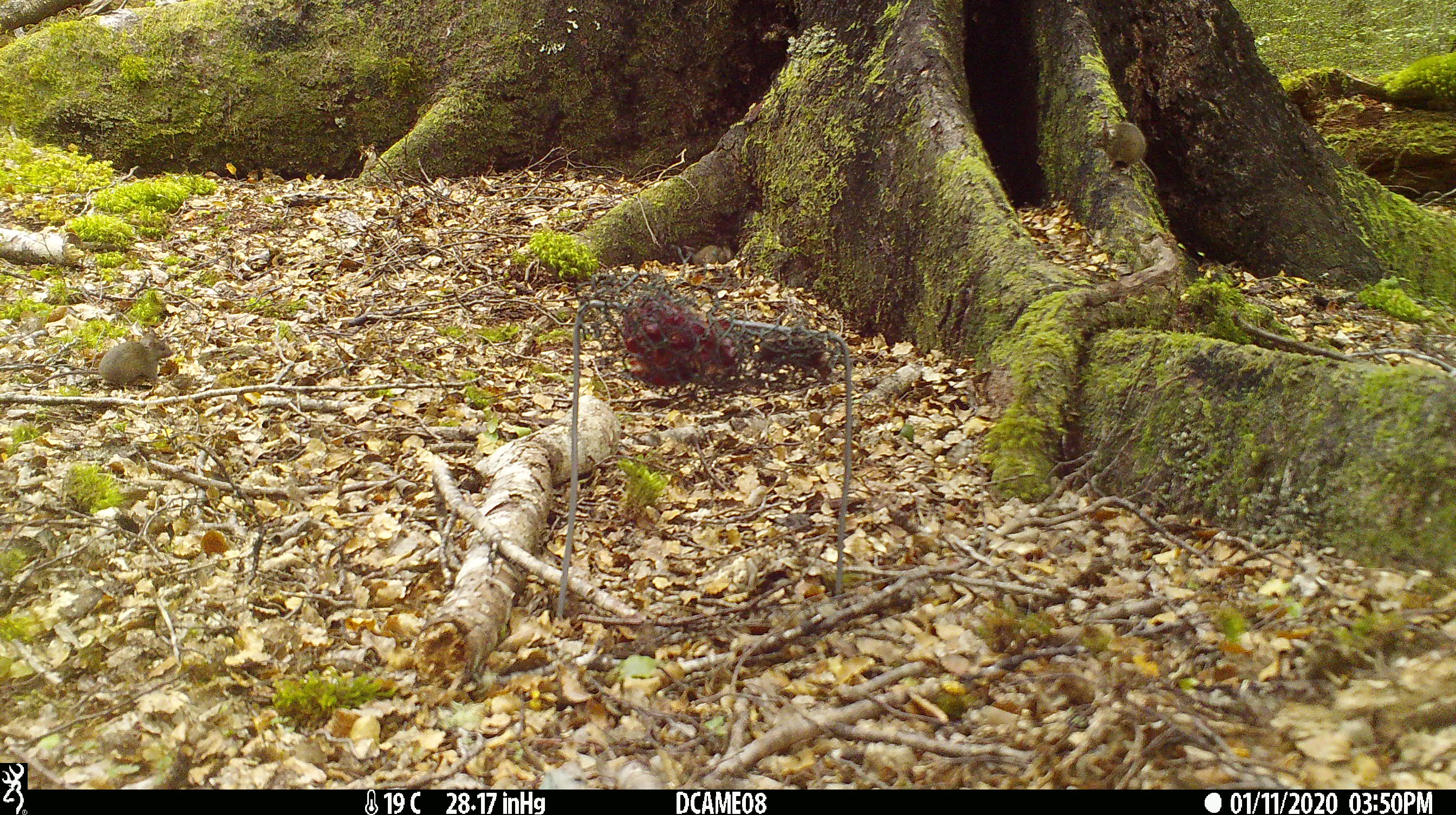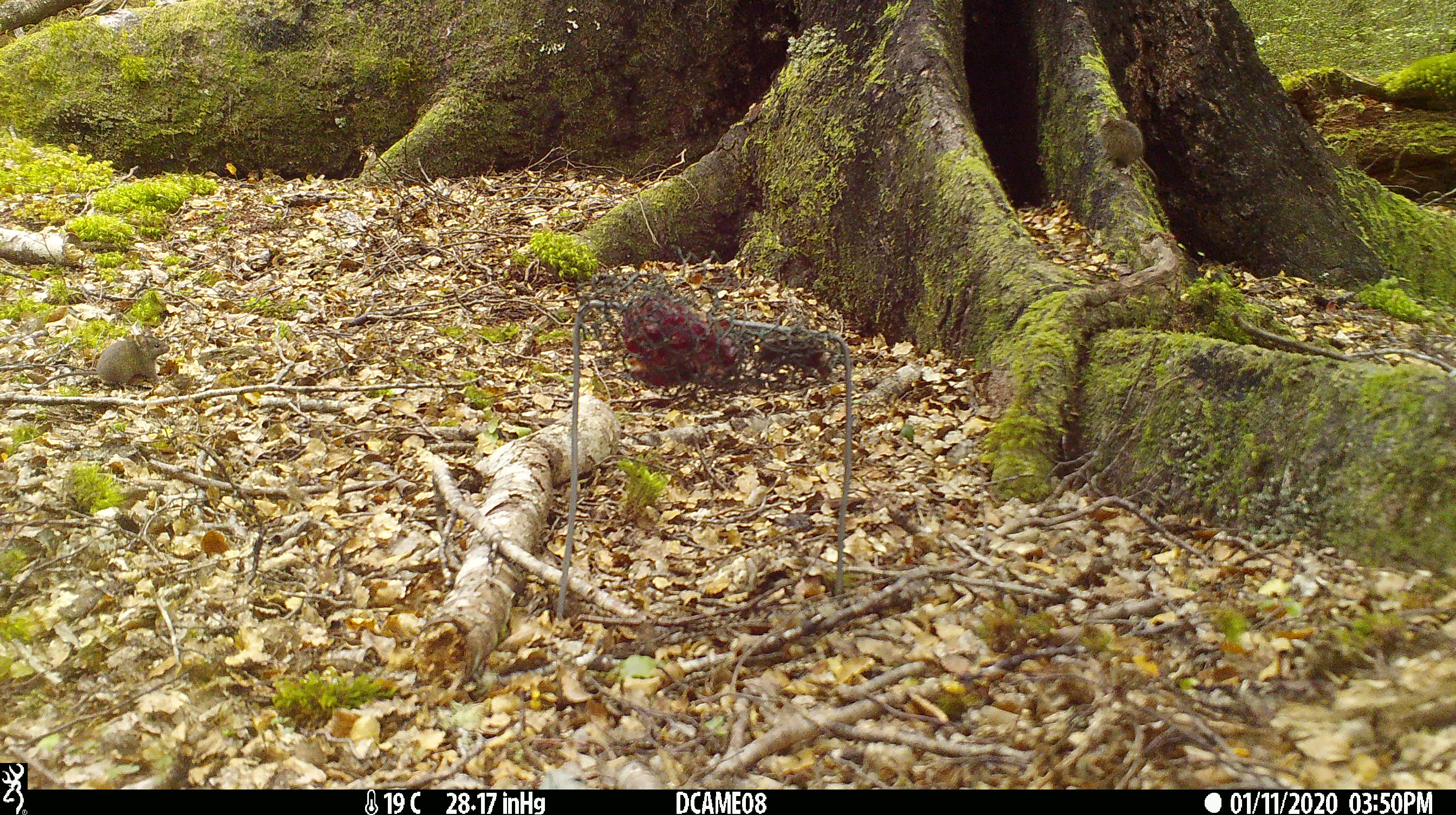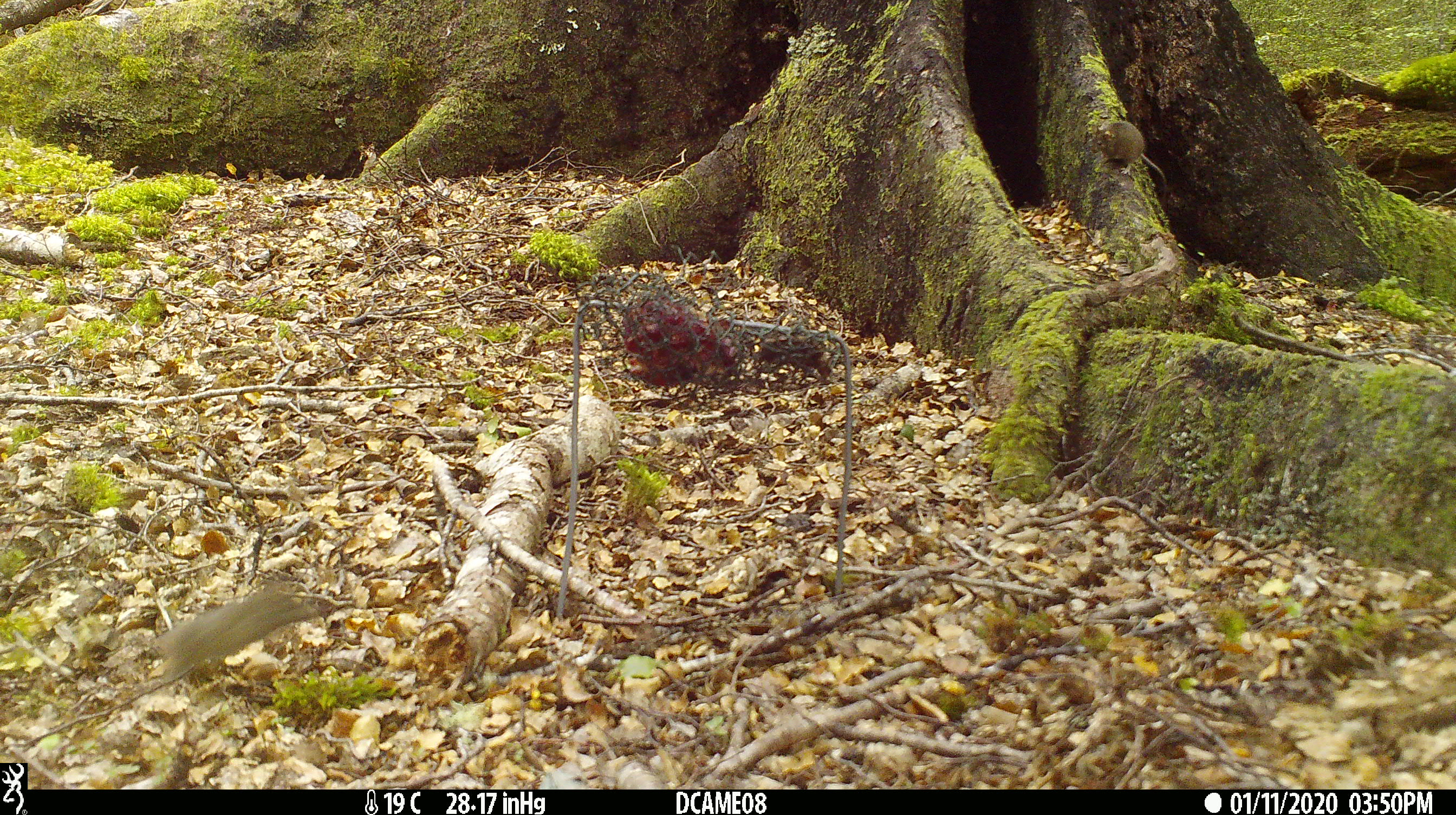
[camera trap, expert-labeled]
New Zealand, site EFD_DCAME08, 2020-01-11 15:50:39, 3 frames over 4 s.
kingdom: Animalia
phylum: Chordata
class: Mammalia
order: Rodentia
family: Muridae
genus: Mus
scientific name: Mus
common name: mouse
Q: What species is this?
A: Mouse (Mus).